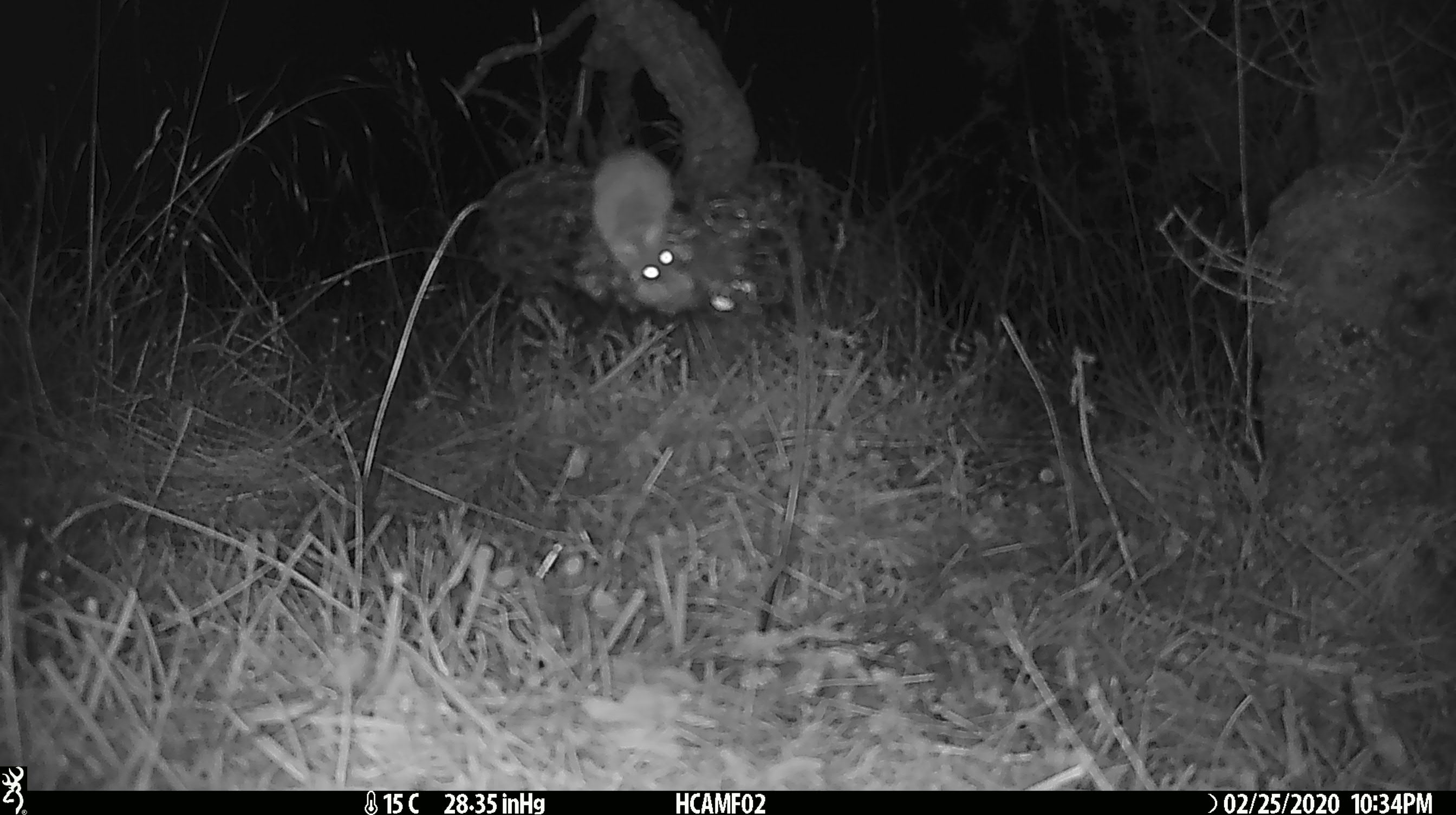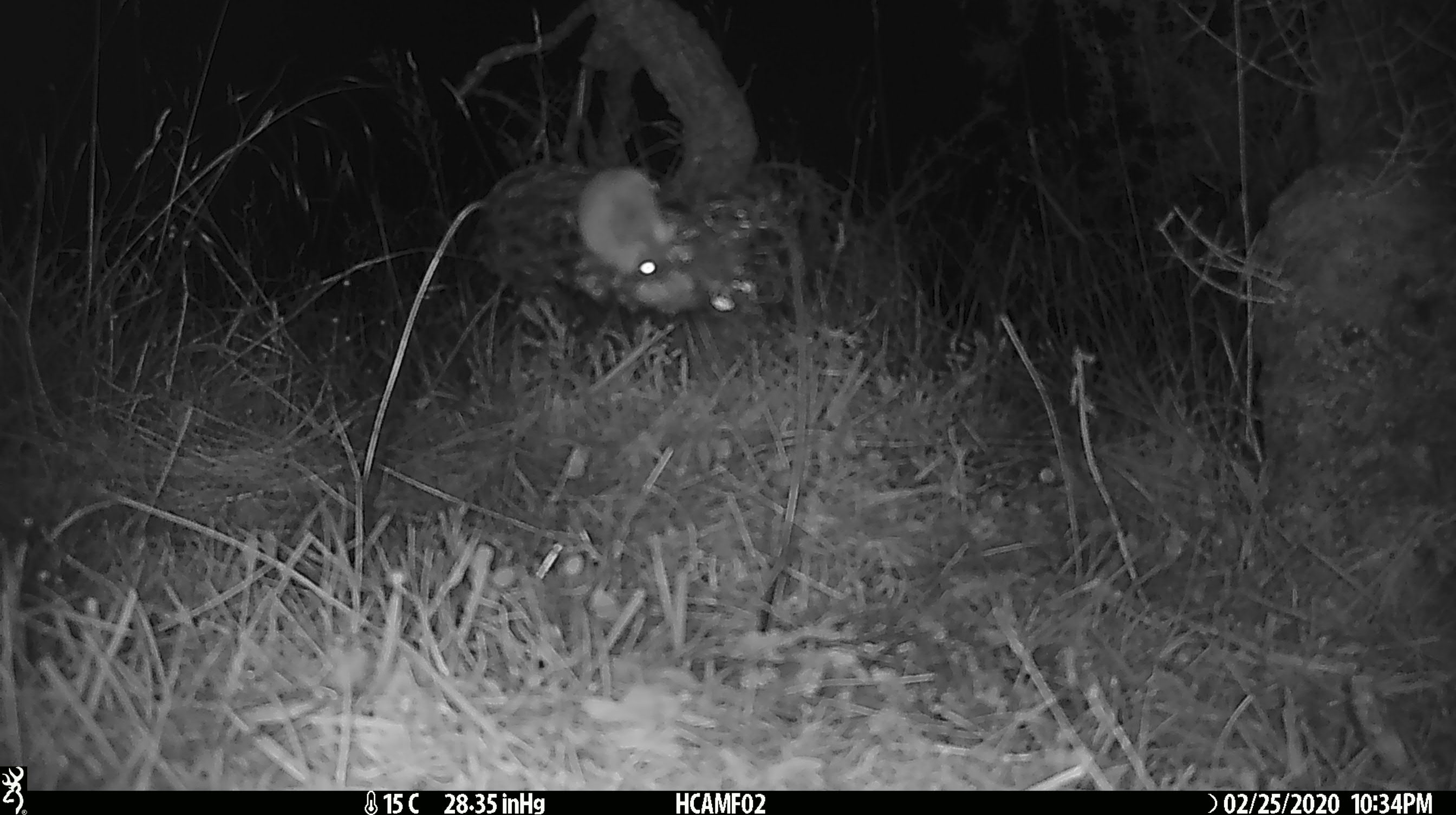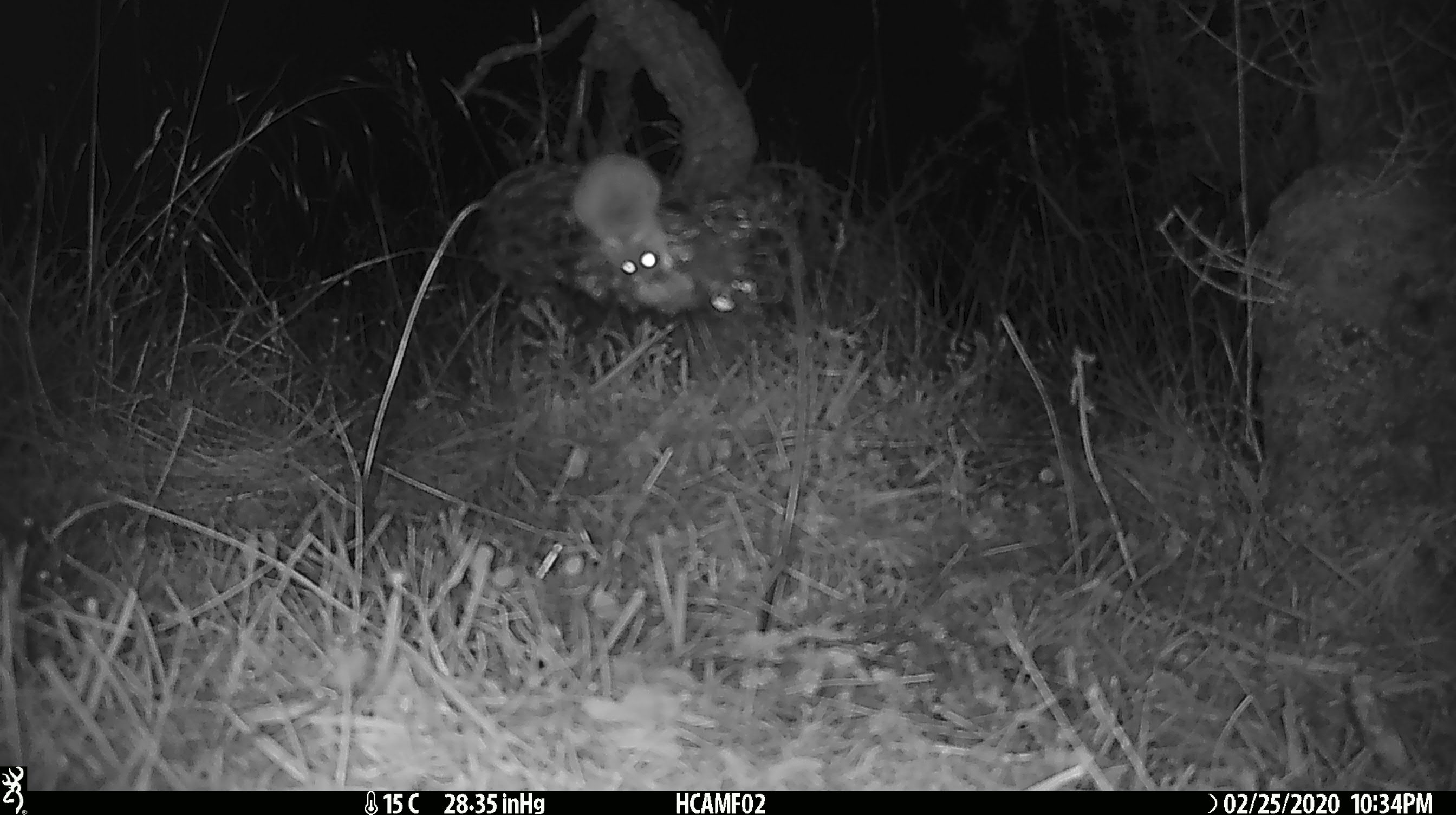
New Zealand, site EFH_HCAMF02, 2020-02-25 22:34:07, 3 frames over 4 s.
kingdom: Animalia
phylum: Chordata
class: Mammalia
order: Rodentia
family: Muridae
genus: Mus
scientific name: Mus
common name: mouse